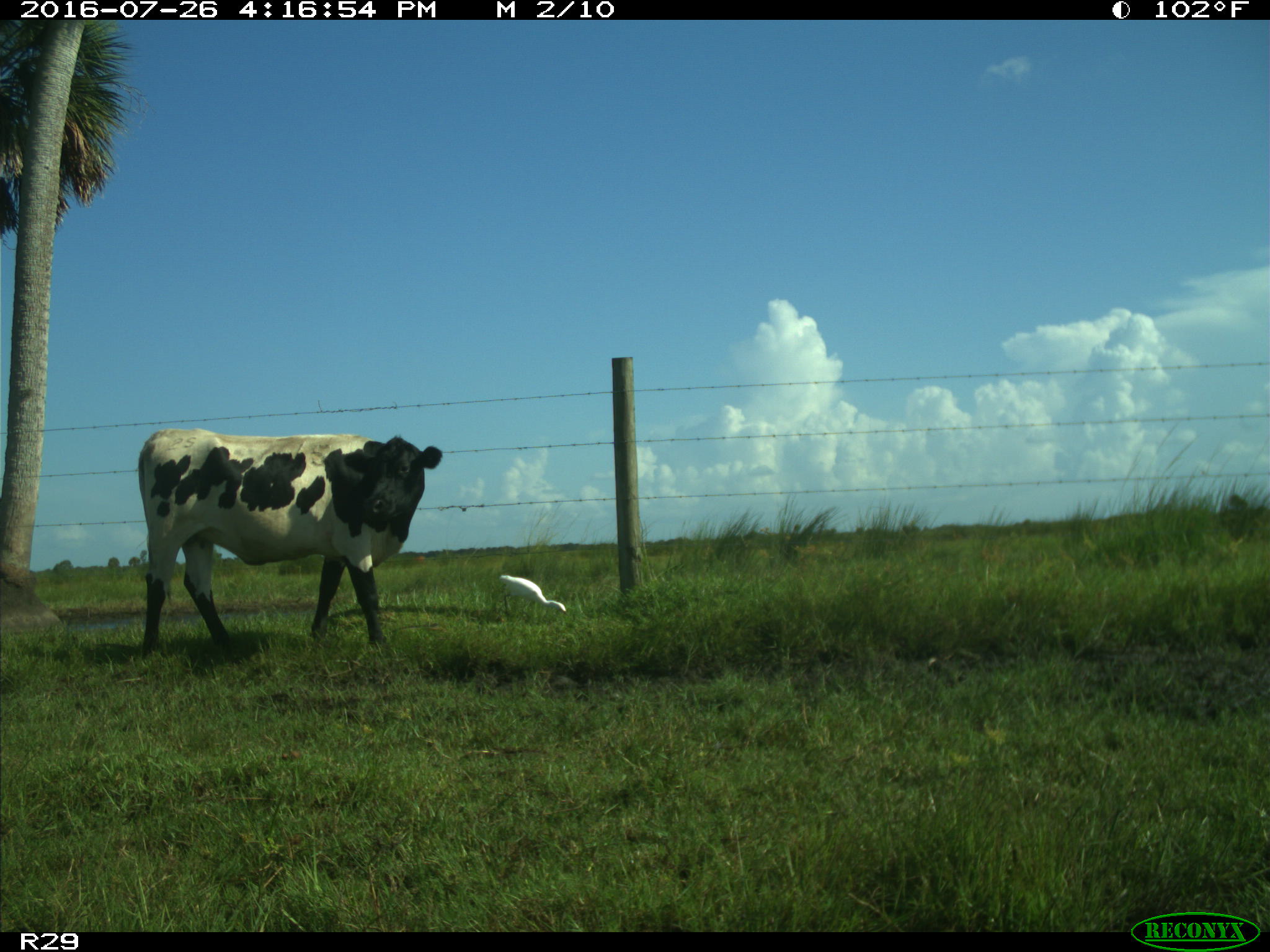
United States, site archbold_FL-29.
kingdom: Animalia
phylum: Chordata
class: Mammalia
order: Artiodactyla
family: Bovidae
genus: Bos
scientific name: Bos taurus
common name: domestic cow